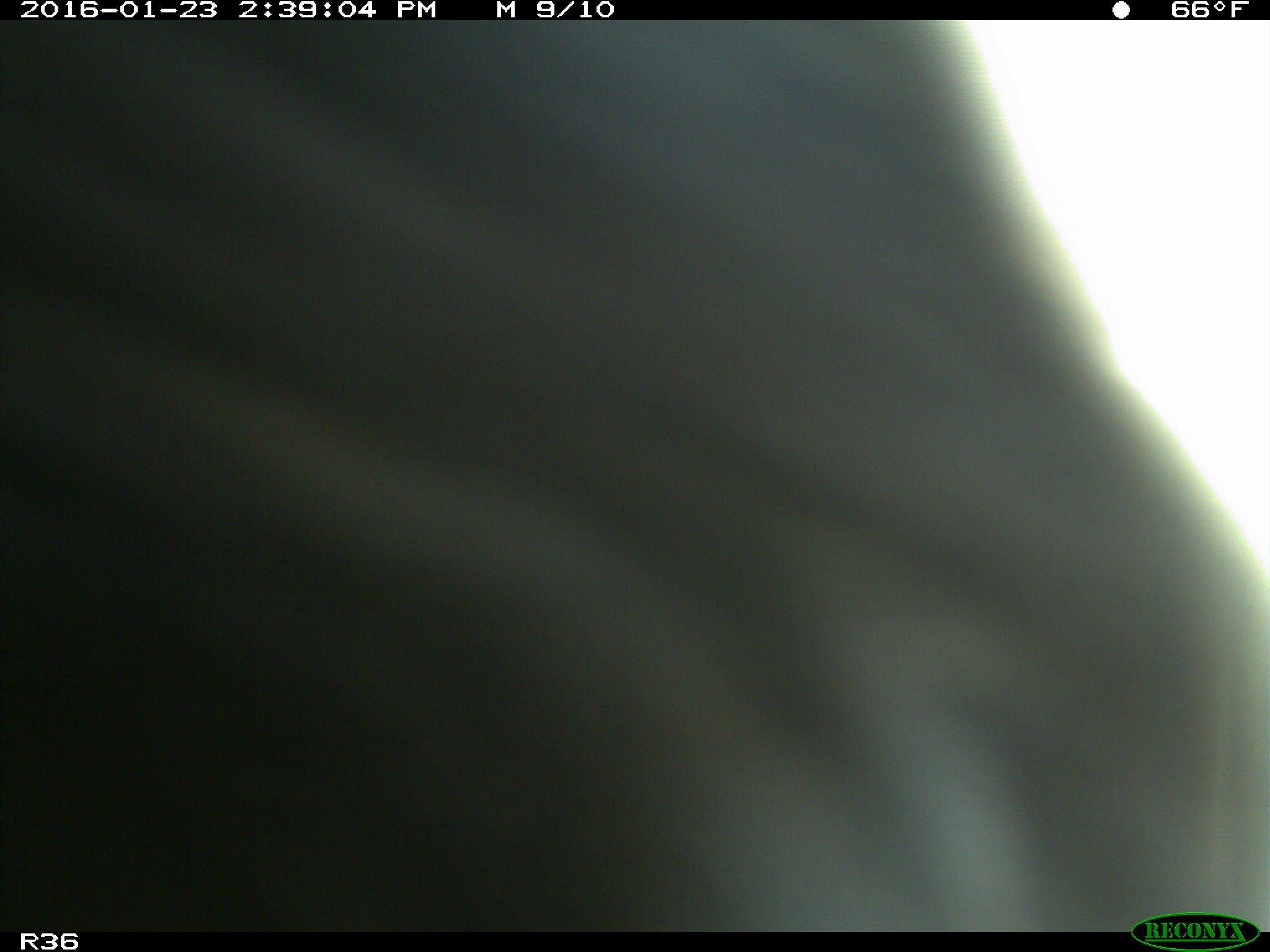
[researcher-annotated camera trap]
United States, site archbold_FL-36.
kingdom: Animalia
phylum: Chordata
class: Mammalia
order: Artiodactyla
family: Bovidae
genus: Bos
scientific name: Bos taurus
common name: domestic cow